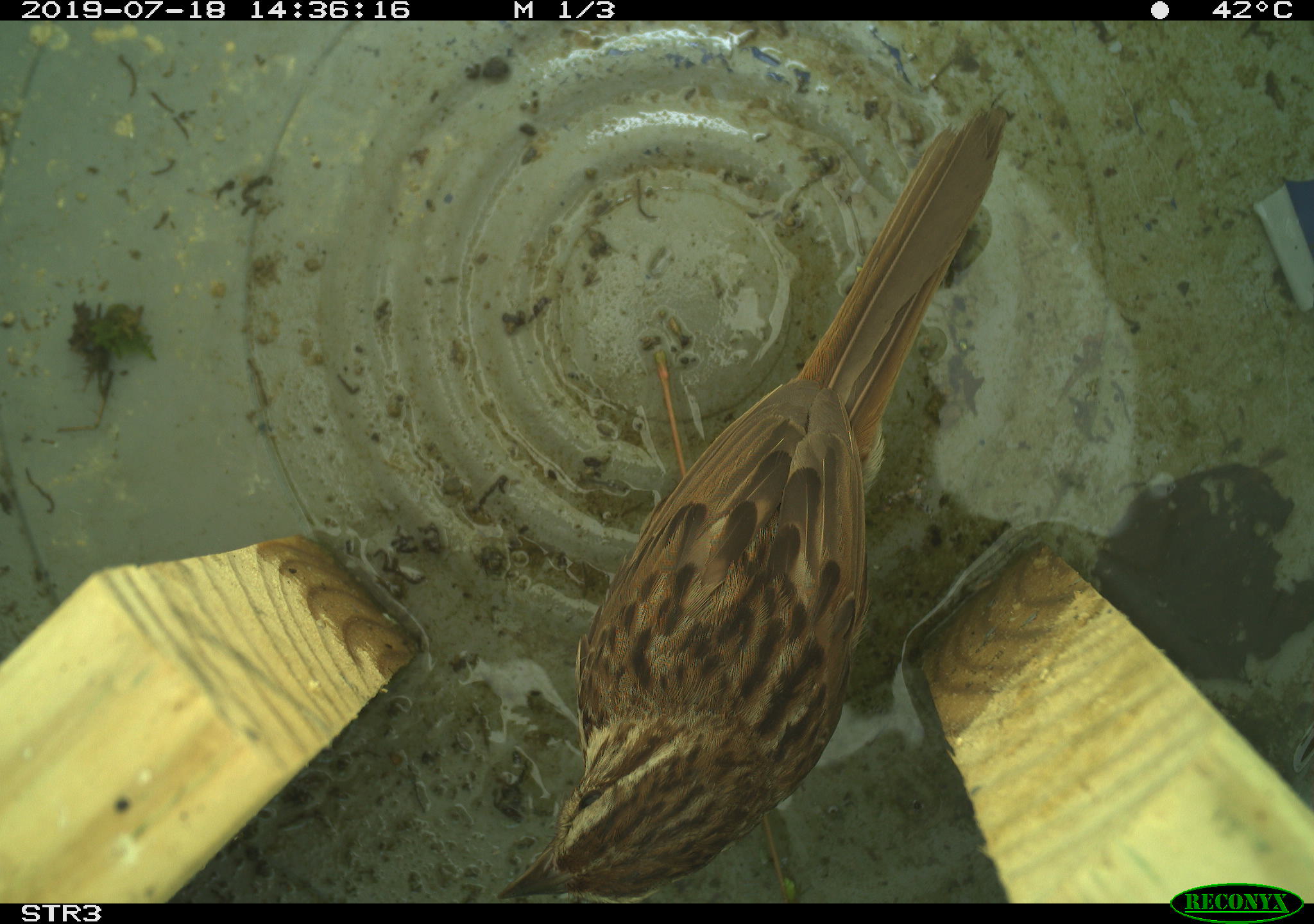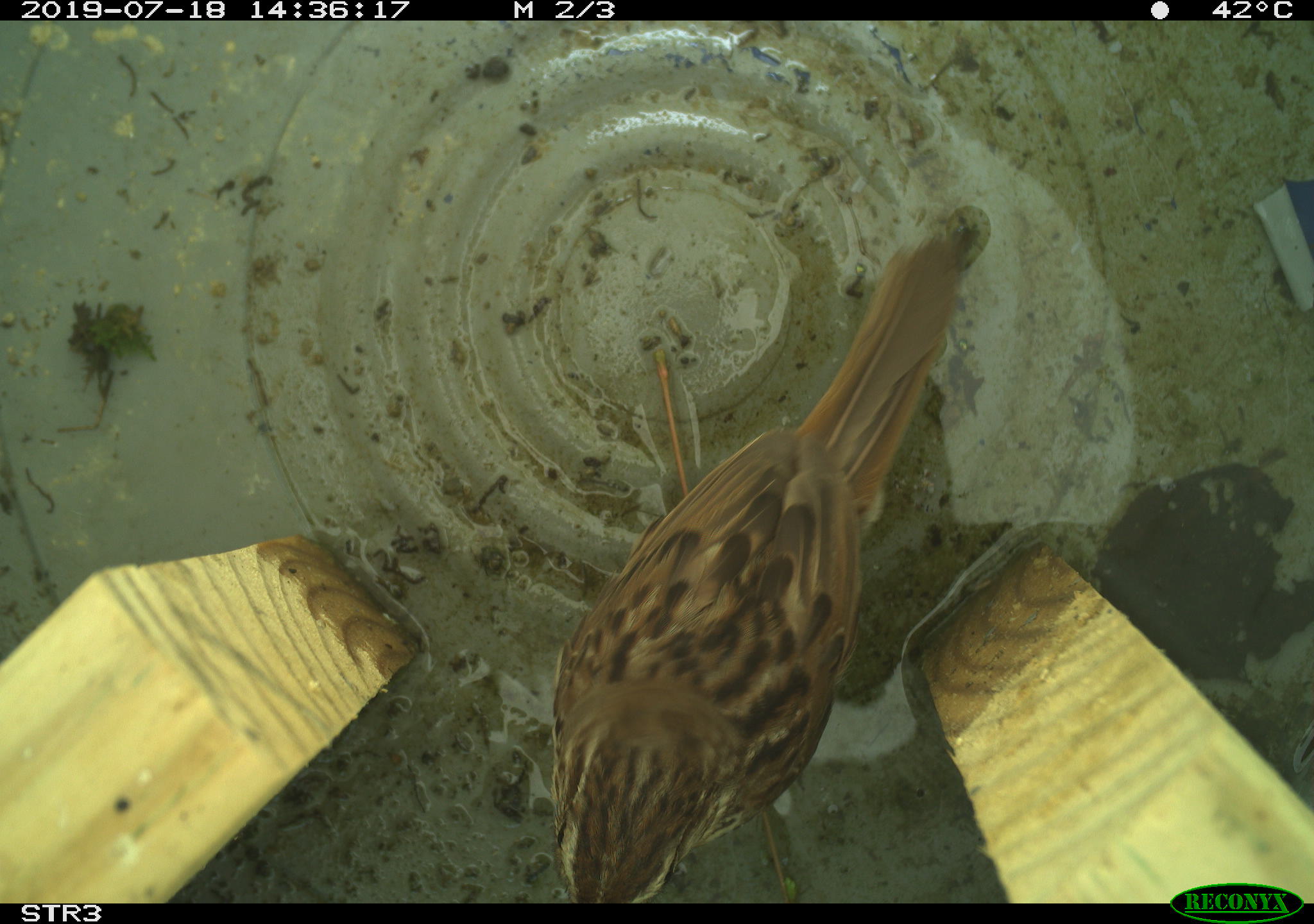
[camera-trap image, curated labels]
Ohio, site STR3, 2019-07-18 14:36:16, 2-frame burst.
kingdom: Animalia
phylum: Chordata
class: Aves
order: Passeriformes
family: Passerellidae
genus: Melospiza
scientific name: Melospiza melodia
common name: song sparrow